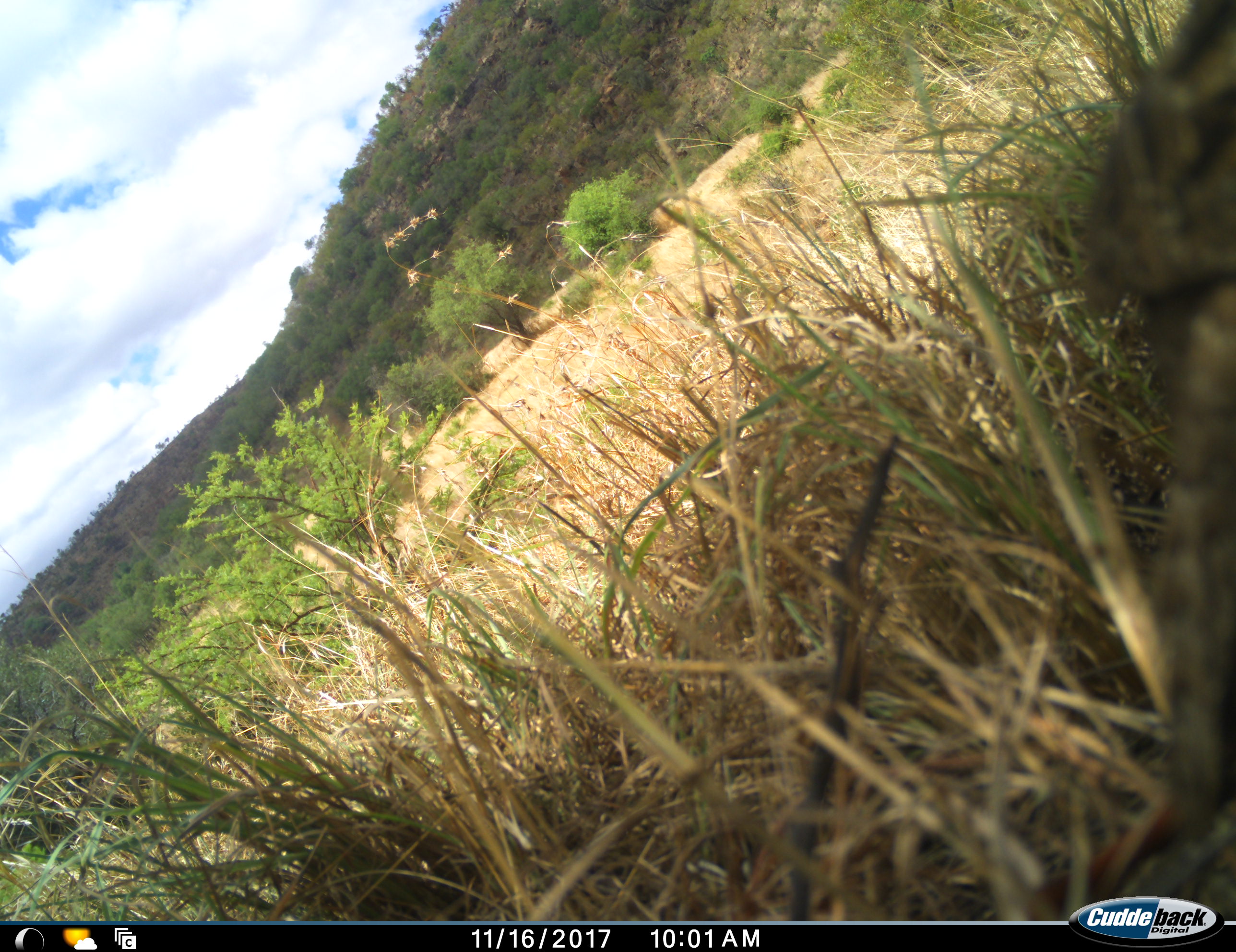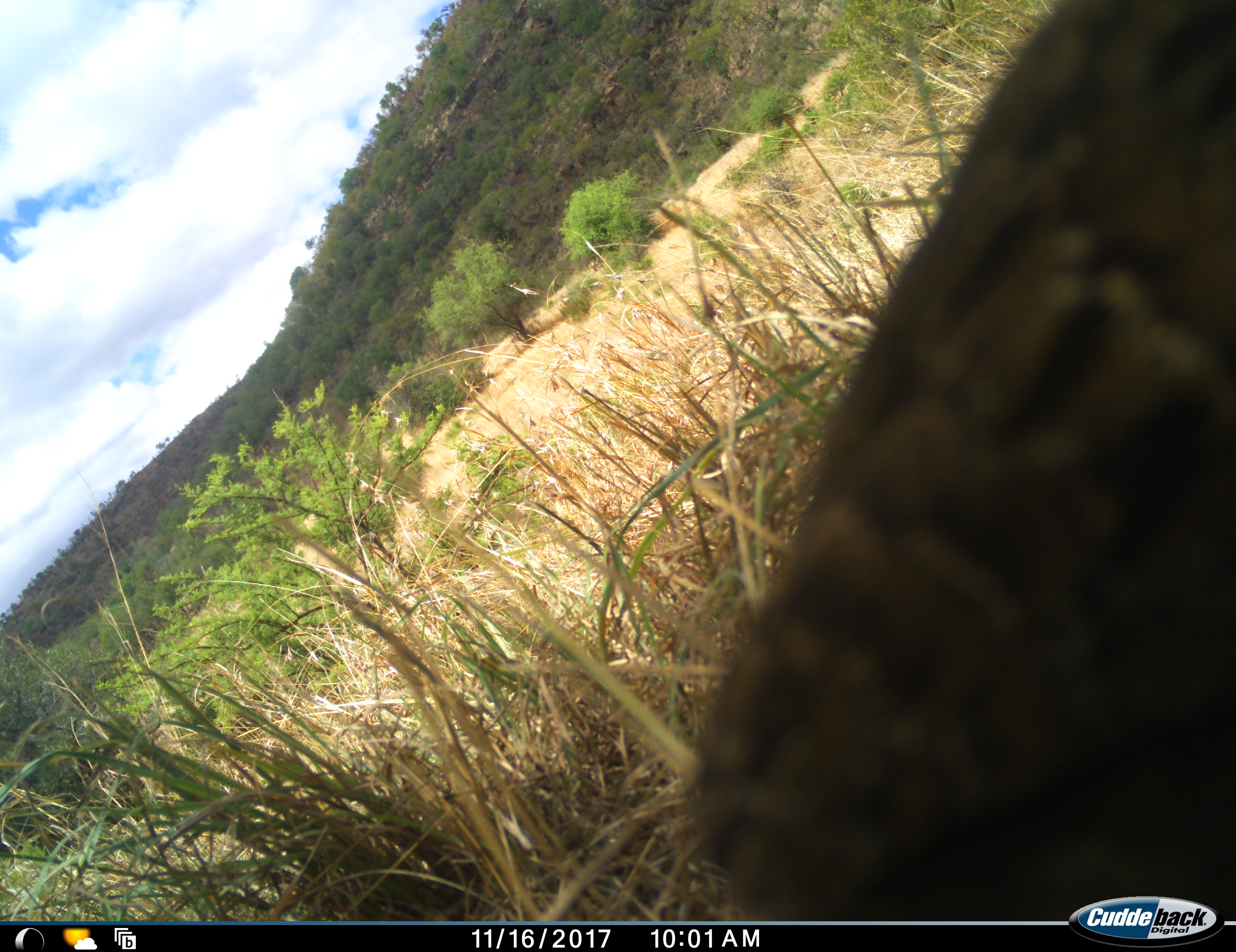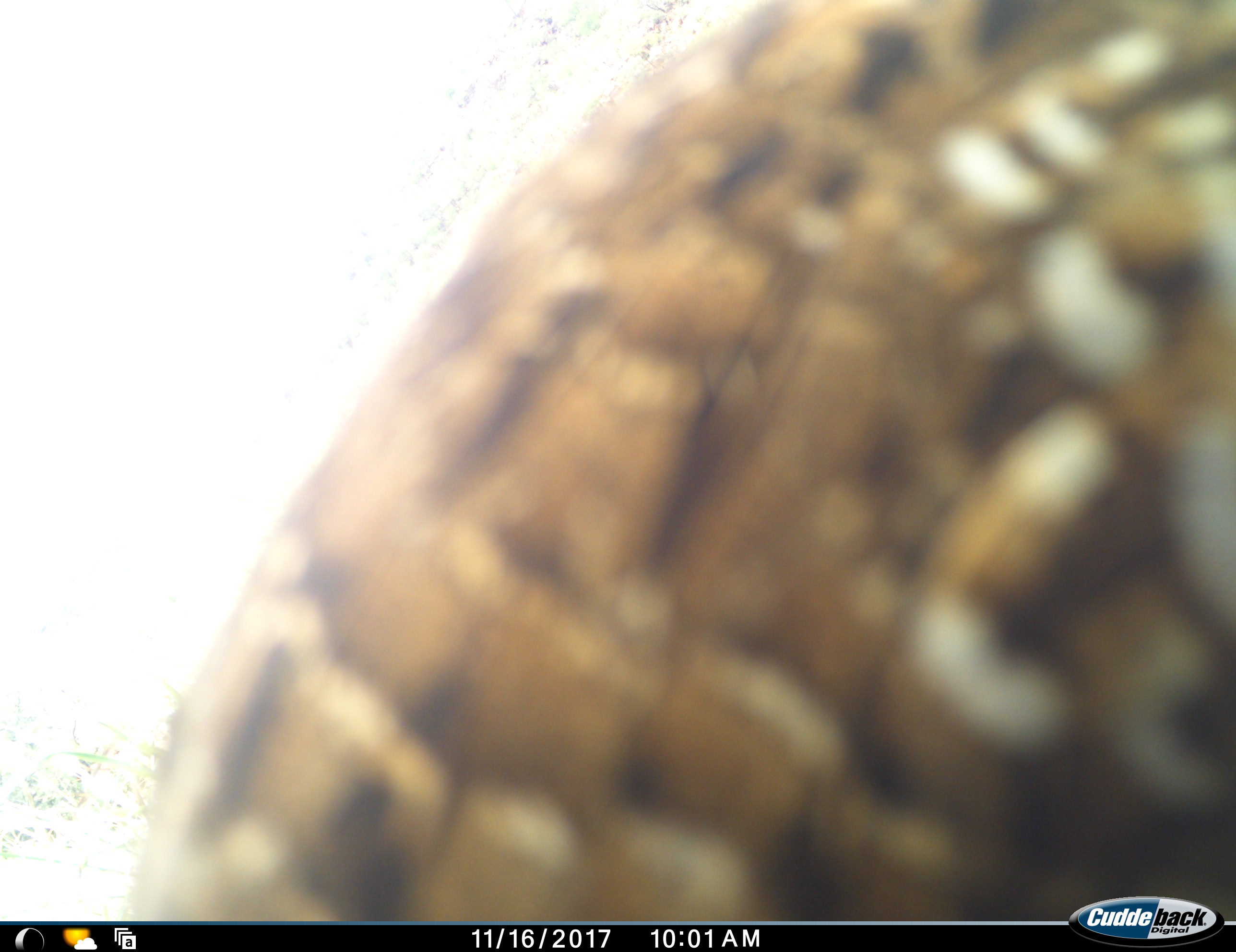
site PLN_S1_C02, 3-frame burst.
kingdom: Animalia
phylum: Chordata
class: Aves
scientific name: Aves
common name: bird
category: birdother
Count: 1.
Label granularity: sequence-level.